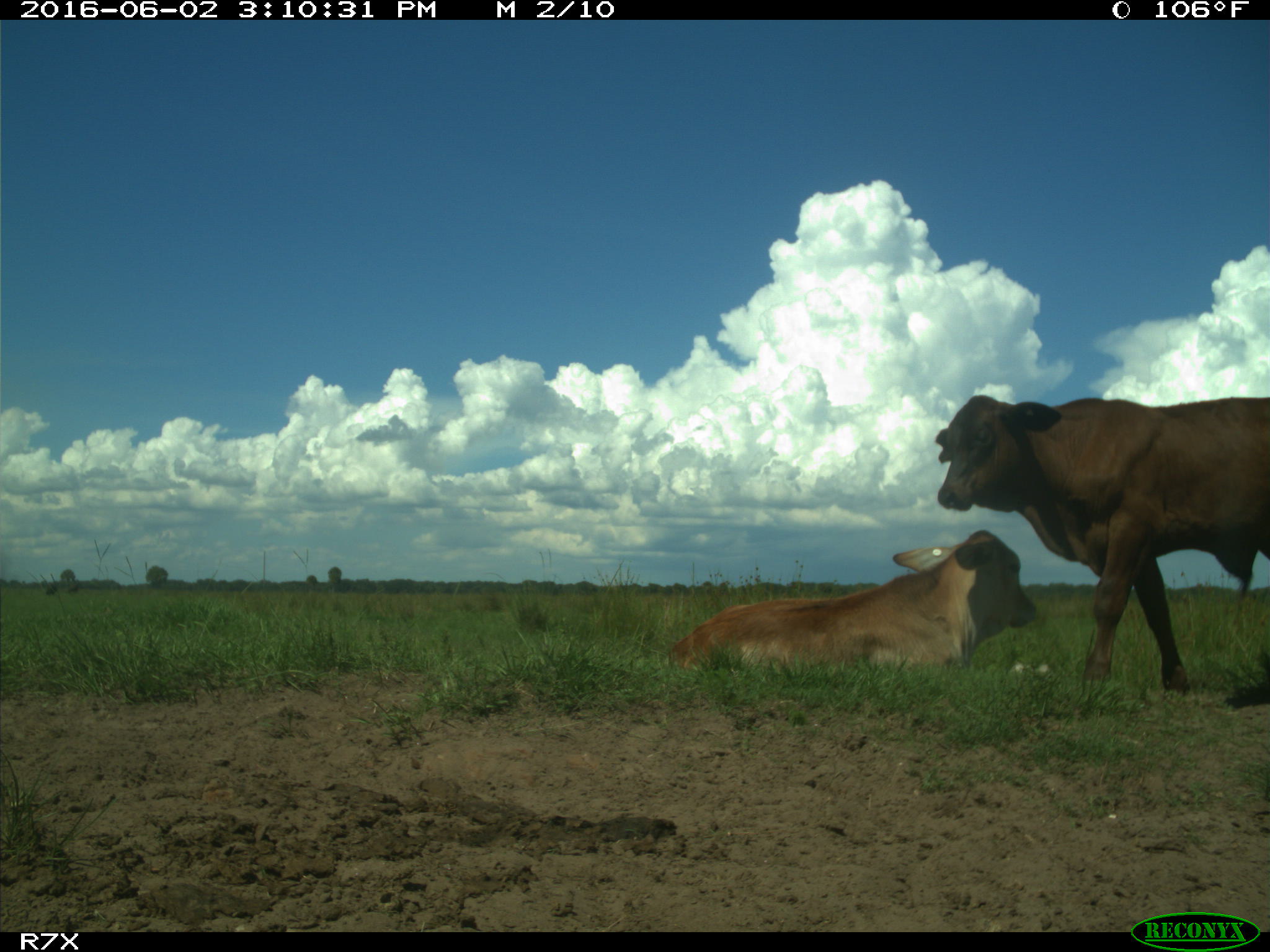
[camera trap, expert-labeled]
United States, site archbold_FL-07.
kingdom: Animalia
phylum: Chordata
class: Mammalia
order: Artiodactyla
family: Bovidae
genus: Bos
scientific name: Bos taurus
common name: domestic cow